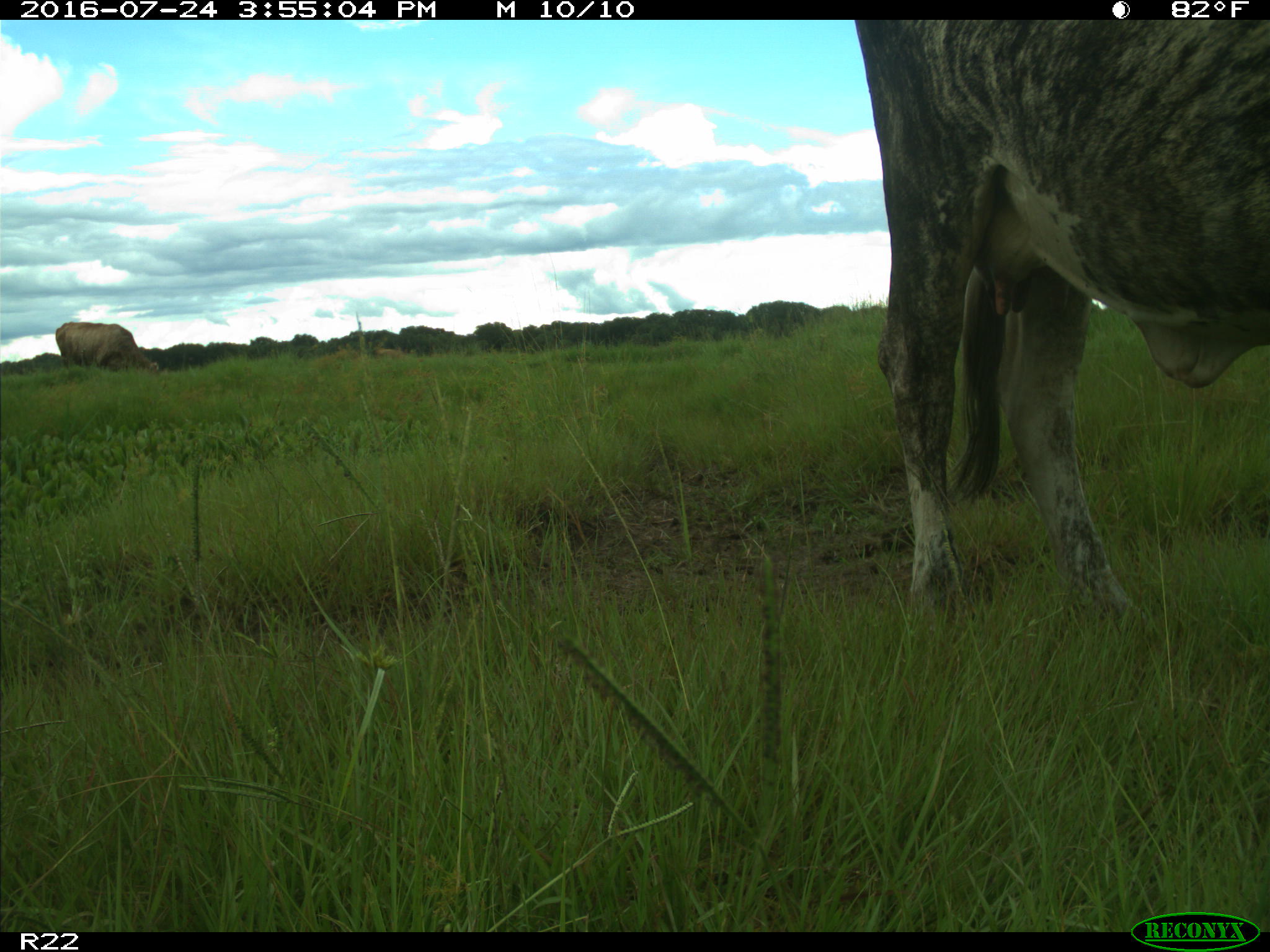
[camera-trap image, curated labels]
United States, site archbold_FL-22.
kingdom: Animalia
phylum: Chordata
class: Mammalia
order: Artiodactyla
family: Bovidae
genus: Bos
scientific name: Bos taurus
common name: domestic cow